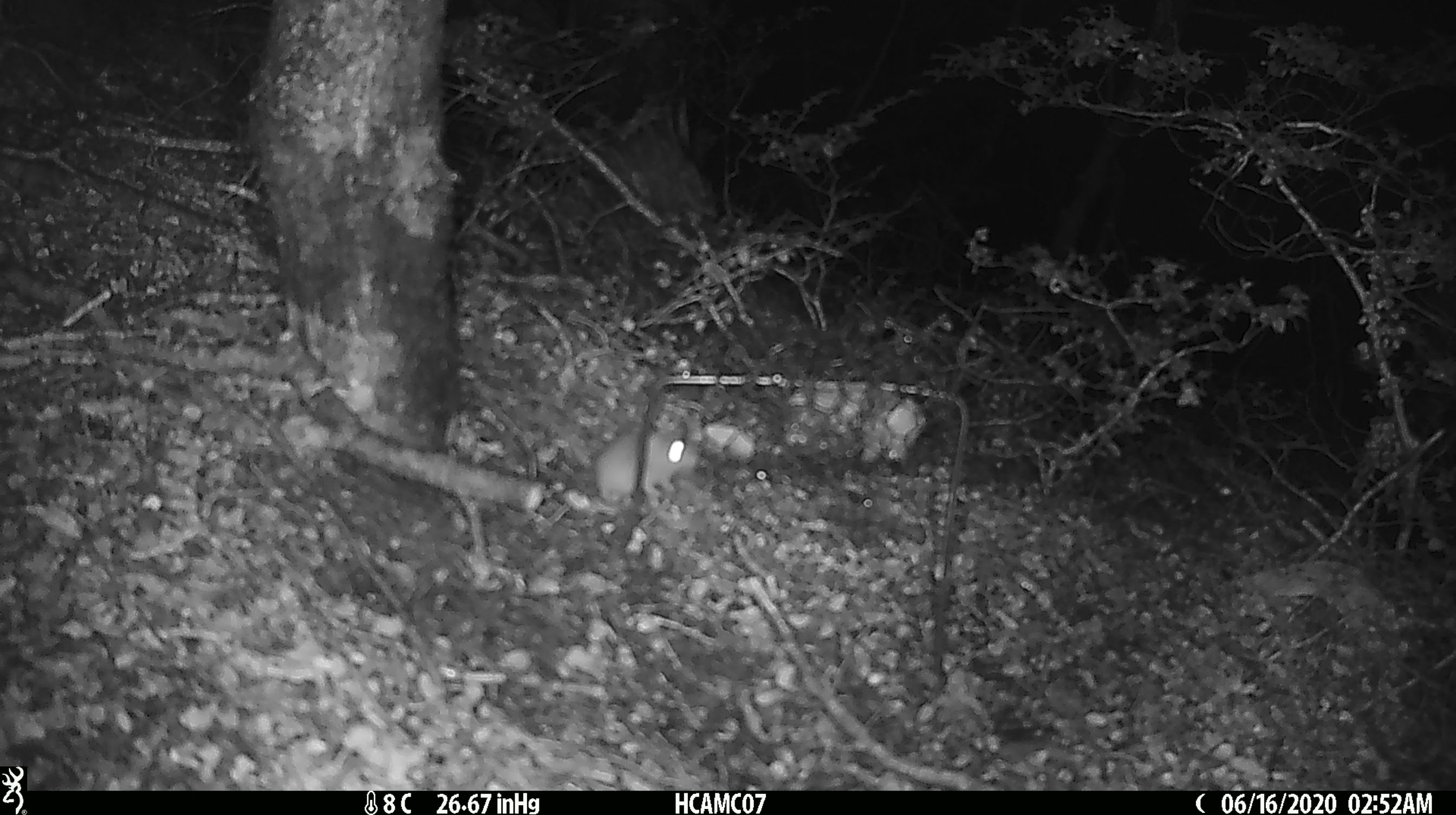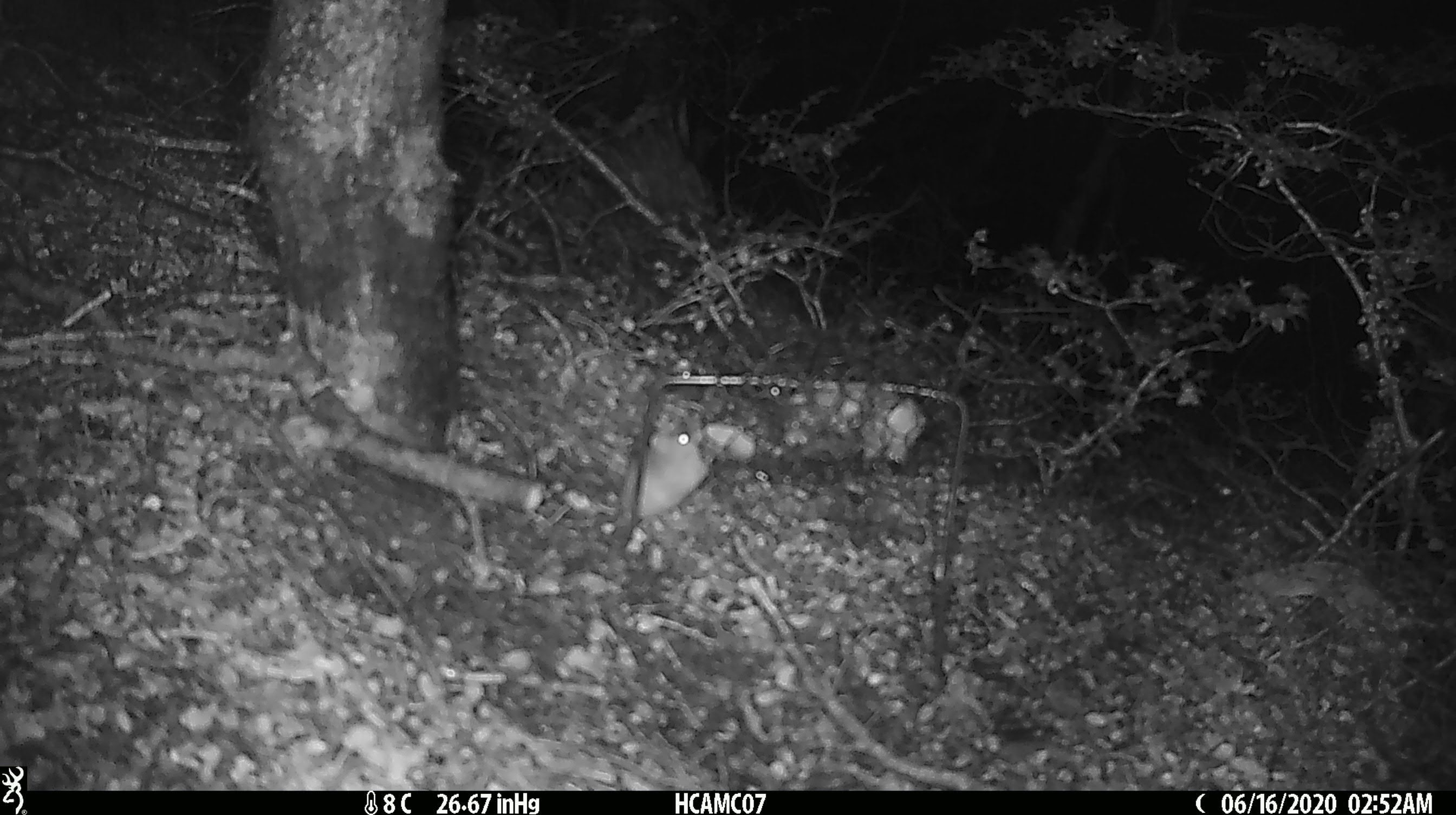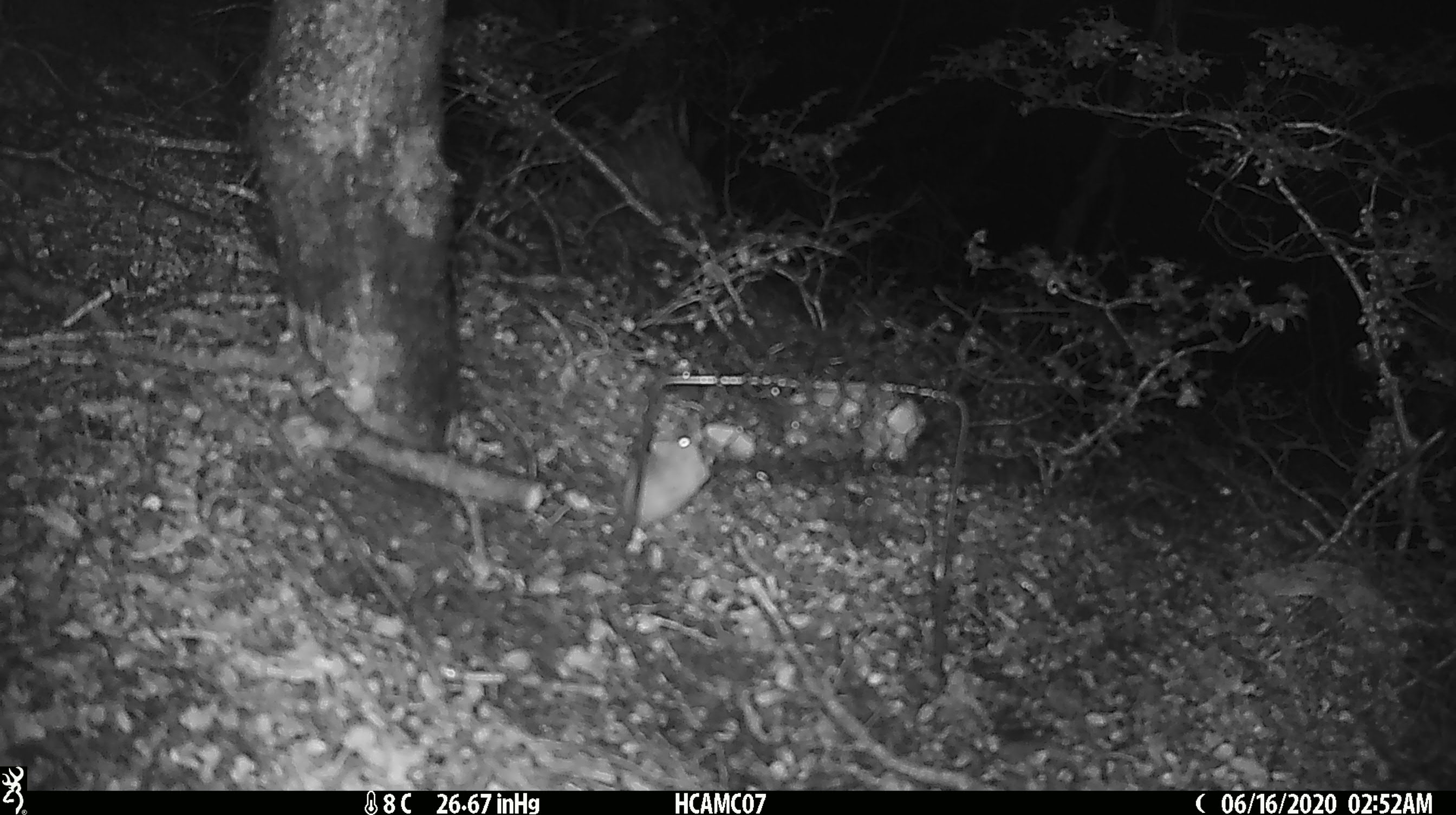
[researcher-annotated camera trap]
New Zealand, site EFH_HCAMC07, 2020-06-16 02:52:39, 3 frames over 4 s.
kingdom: Animalia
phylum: Chordata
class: Mammalia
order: Rodentia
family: Muridae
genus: Mus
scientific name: Mus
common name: mouse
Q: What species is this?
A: Mouse (Mus).